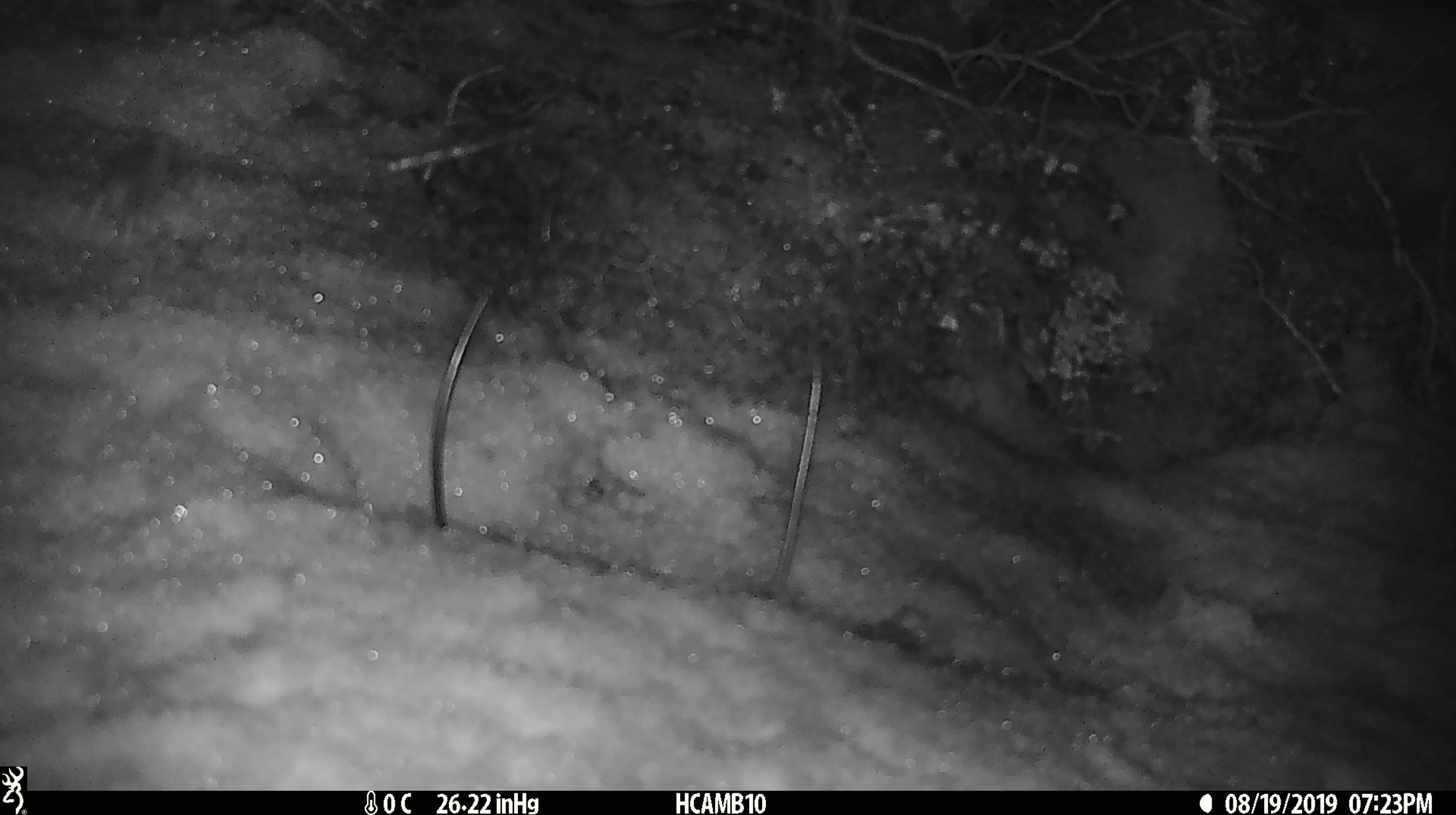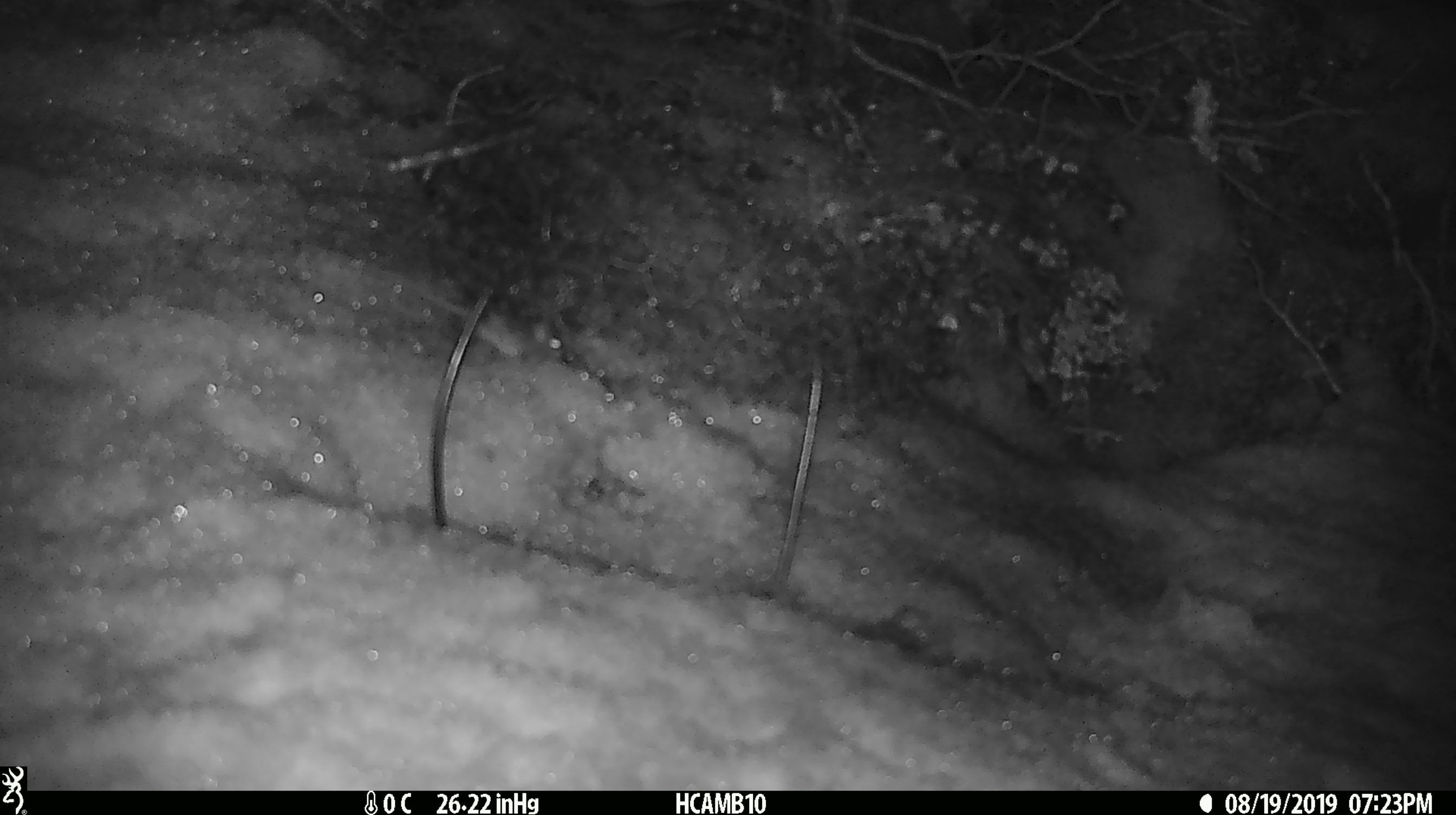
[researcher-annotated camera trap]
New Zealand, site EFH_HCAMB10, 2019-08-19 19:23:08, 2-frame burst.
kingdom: Animalia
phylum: Chordata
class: Mammalia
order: Rodentia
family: Muridae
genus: Mus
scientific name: Mus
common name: mouse